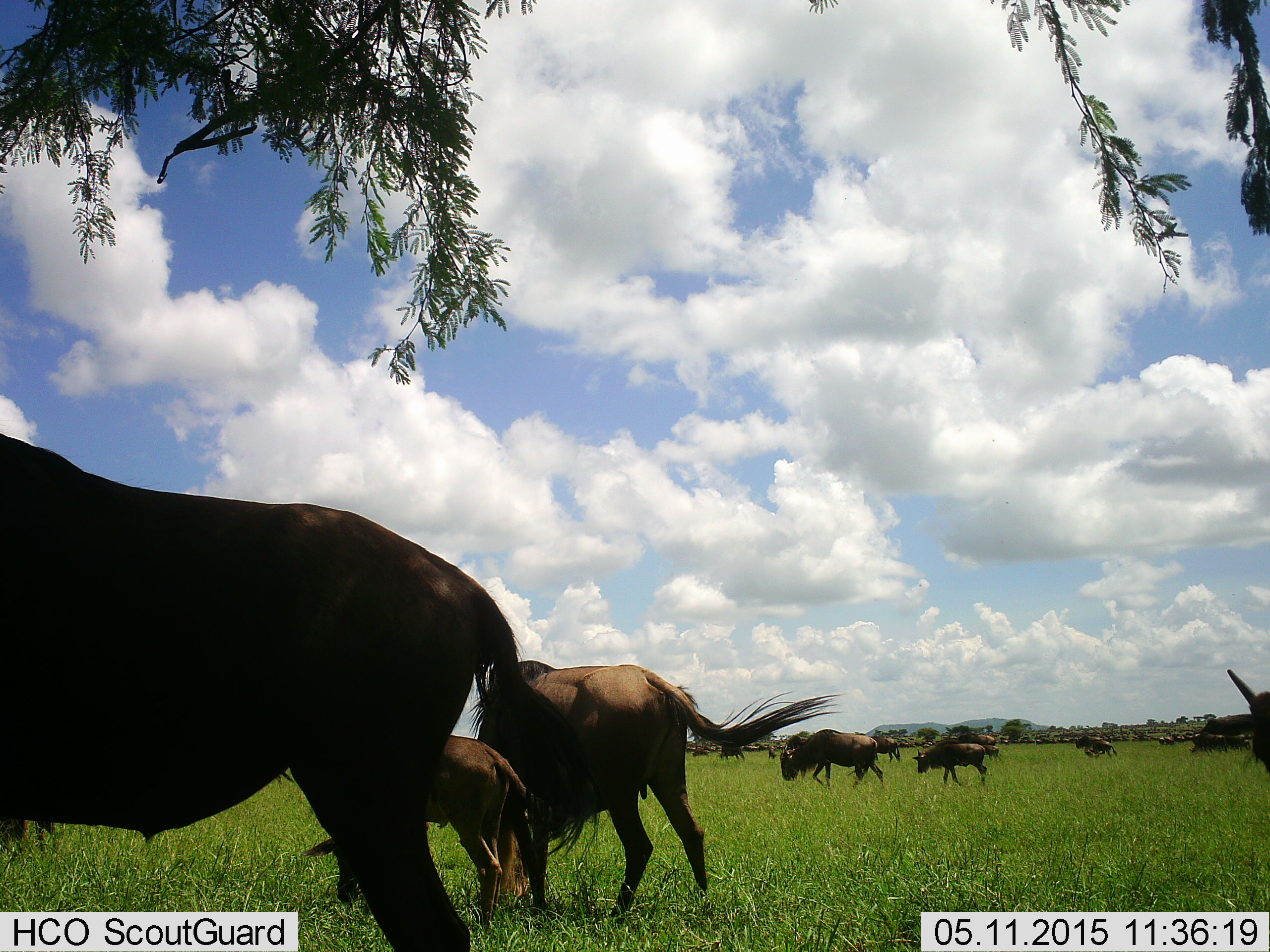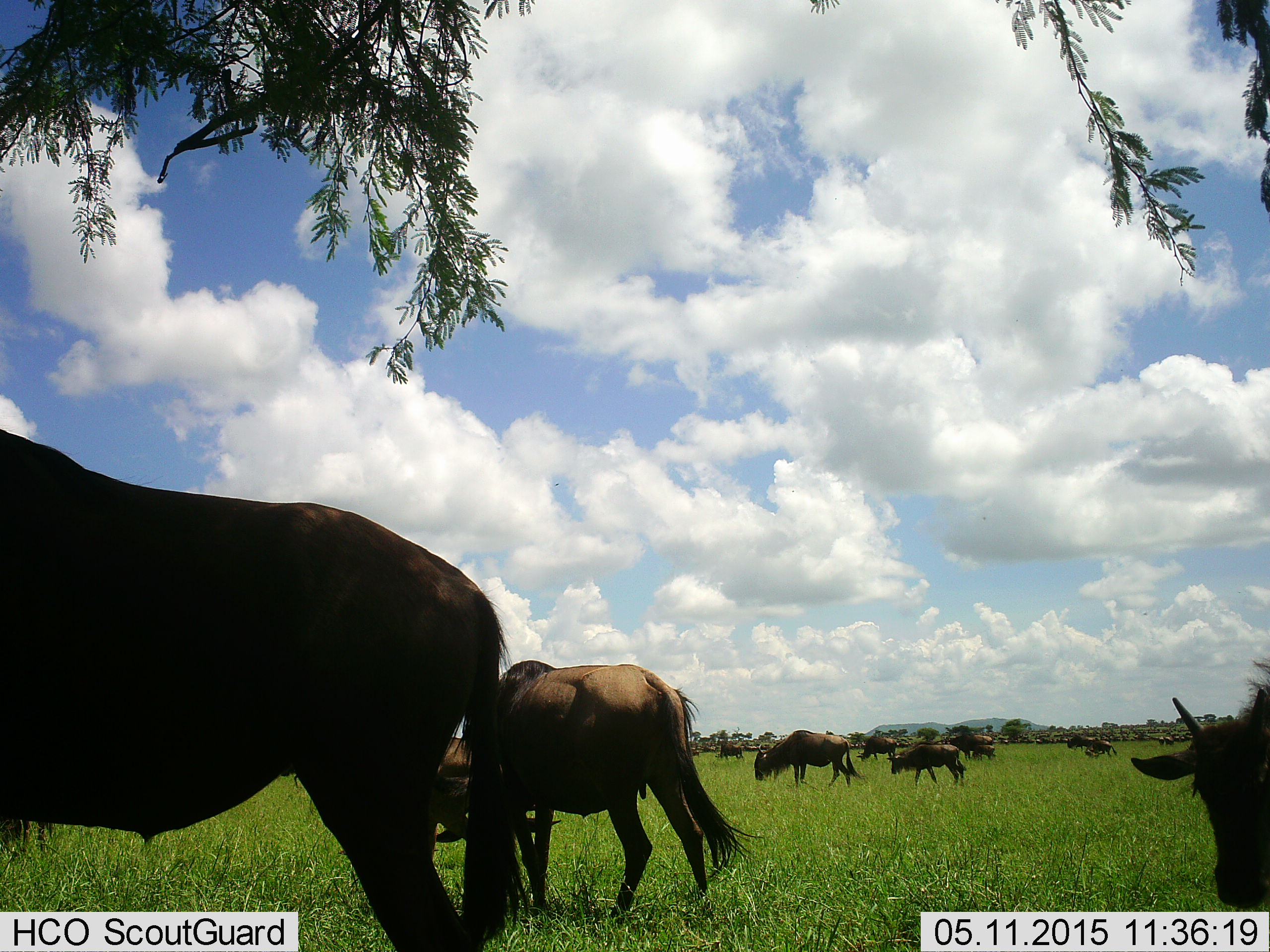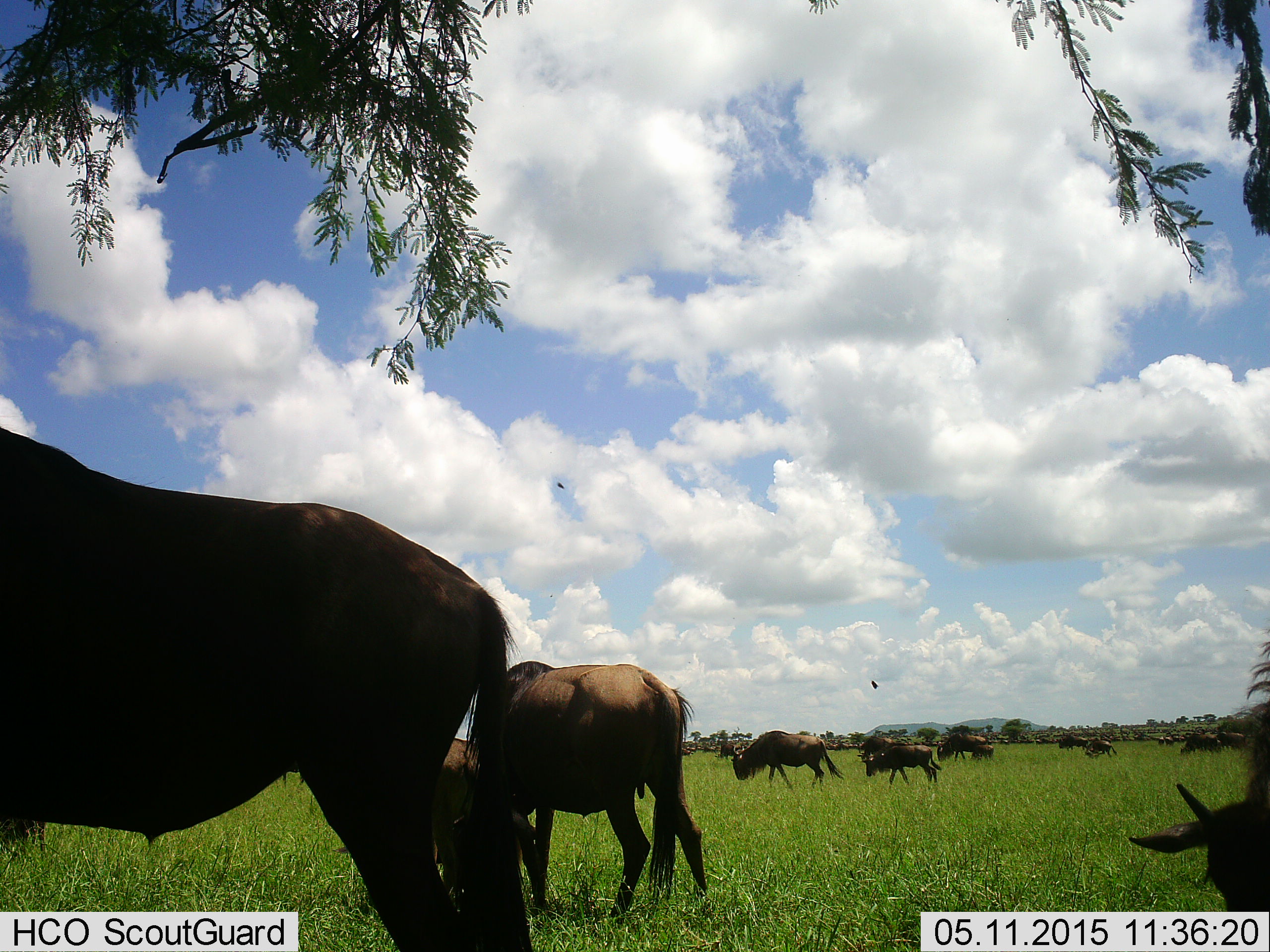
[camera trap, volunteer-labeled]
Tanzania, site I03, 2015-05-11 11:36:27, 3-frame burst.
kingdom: Animalia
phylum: Chordata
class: Mammalia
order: Artiodactyla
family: Bovidae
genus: Connochaetes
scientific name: Connochaetes taurinus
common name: blue wildebeest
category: wildebeest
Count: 11-50.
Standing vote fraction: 27%.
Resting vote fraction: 0%.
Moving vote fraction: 73%.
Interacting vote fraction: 0%.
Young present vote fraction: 36%.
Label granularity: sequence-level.